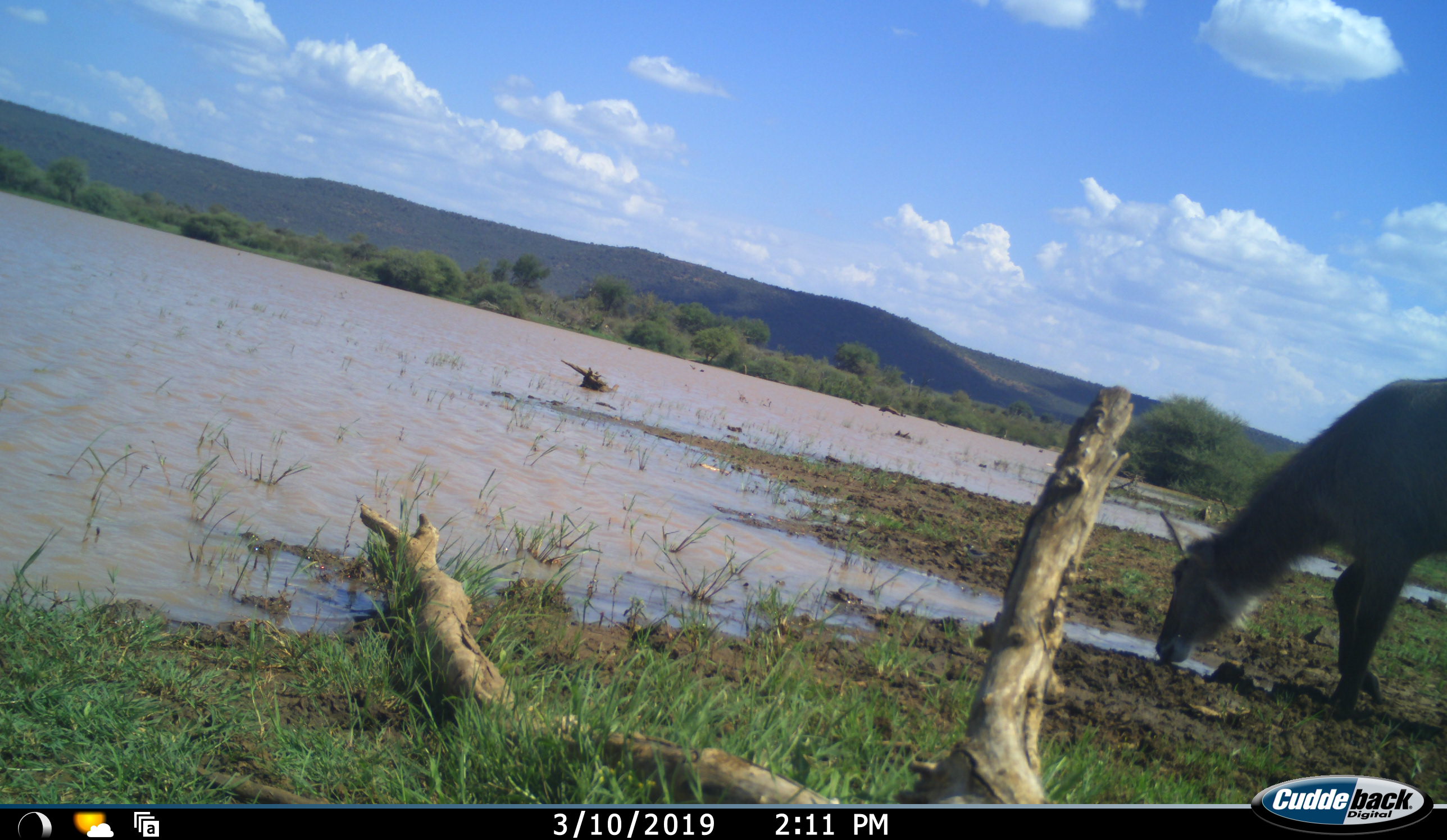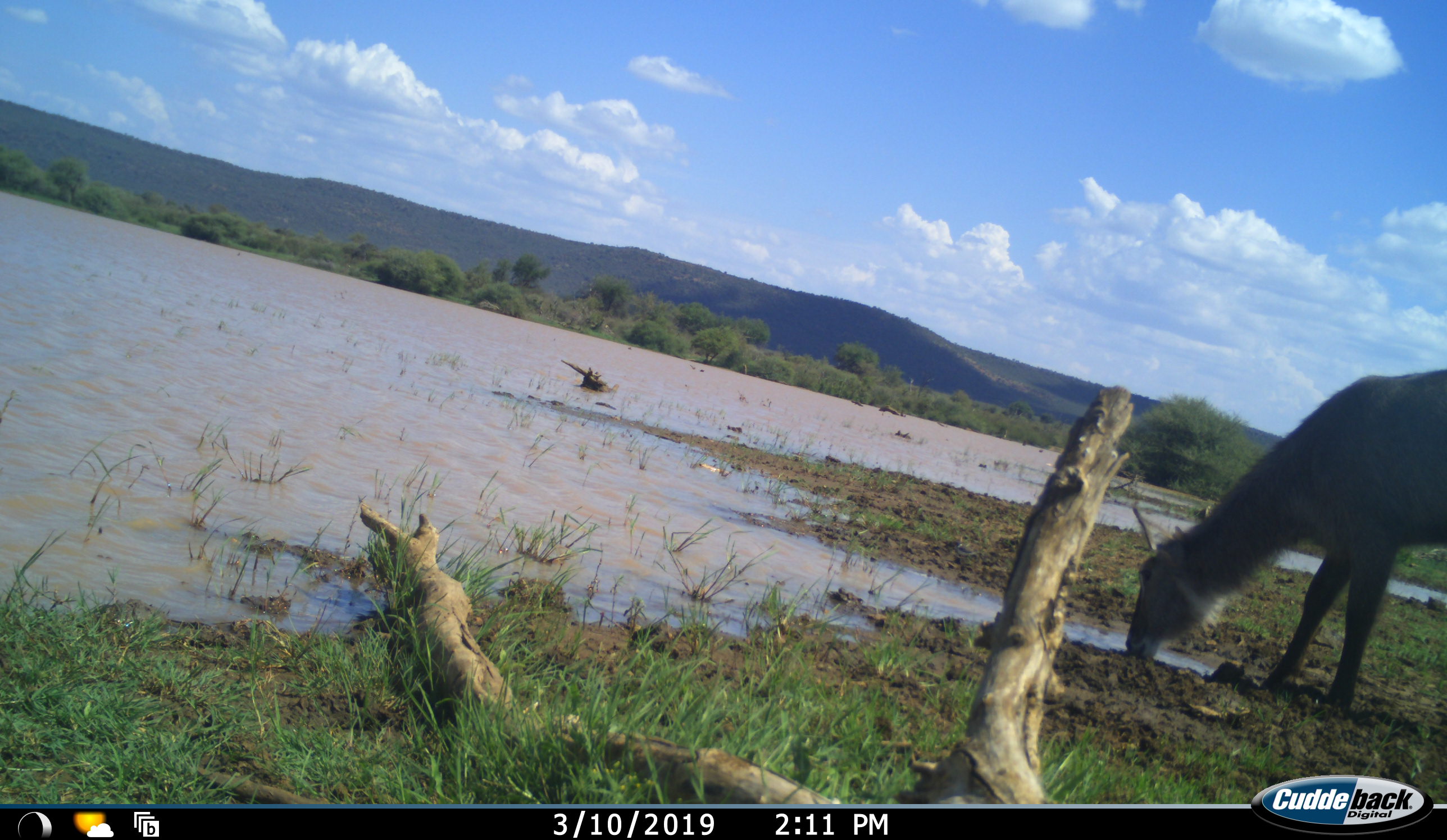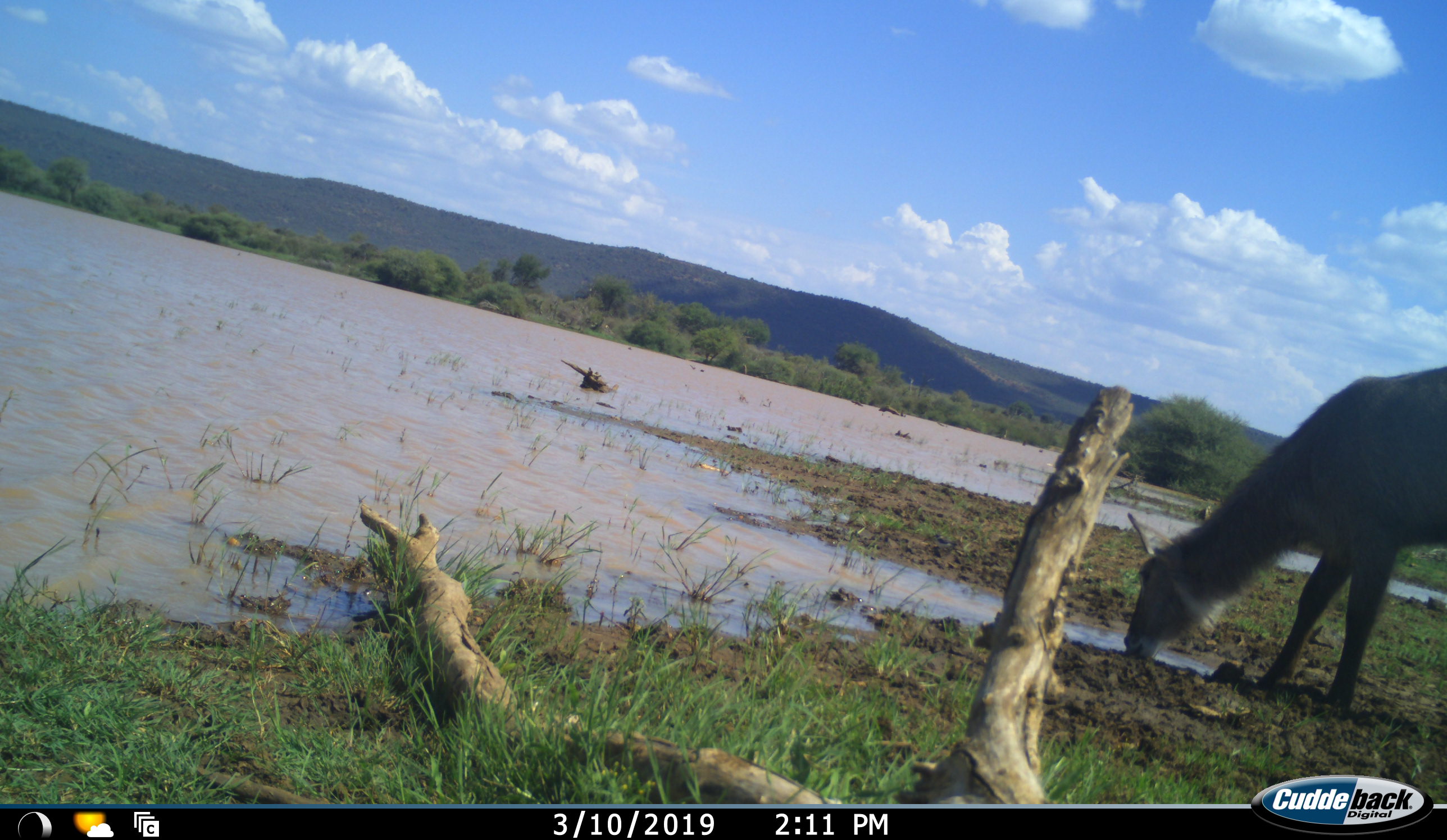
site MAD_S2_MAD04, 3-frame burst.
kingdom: Animalia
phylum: Chordata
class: Mammalia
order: Artiodactyla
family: Bovidae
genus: Kobus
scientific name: Kobus ellipsiprymnus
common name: waterbuck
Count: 1.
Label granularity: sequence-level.